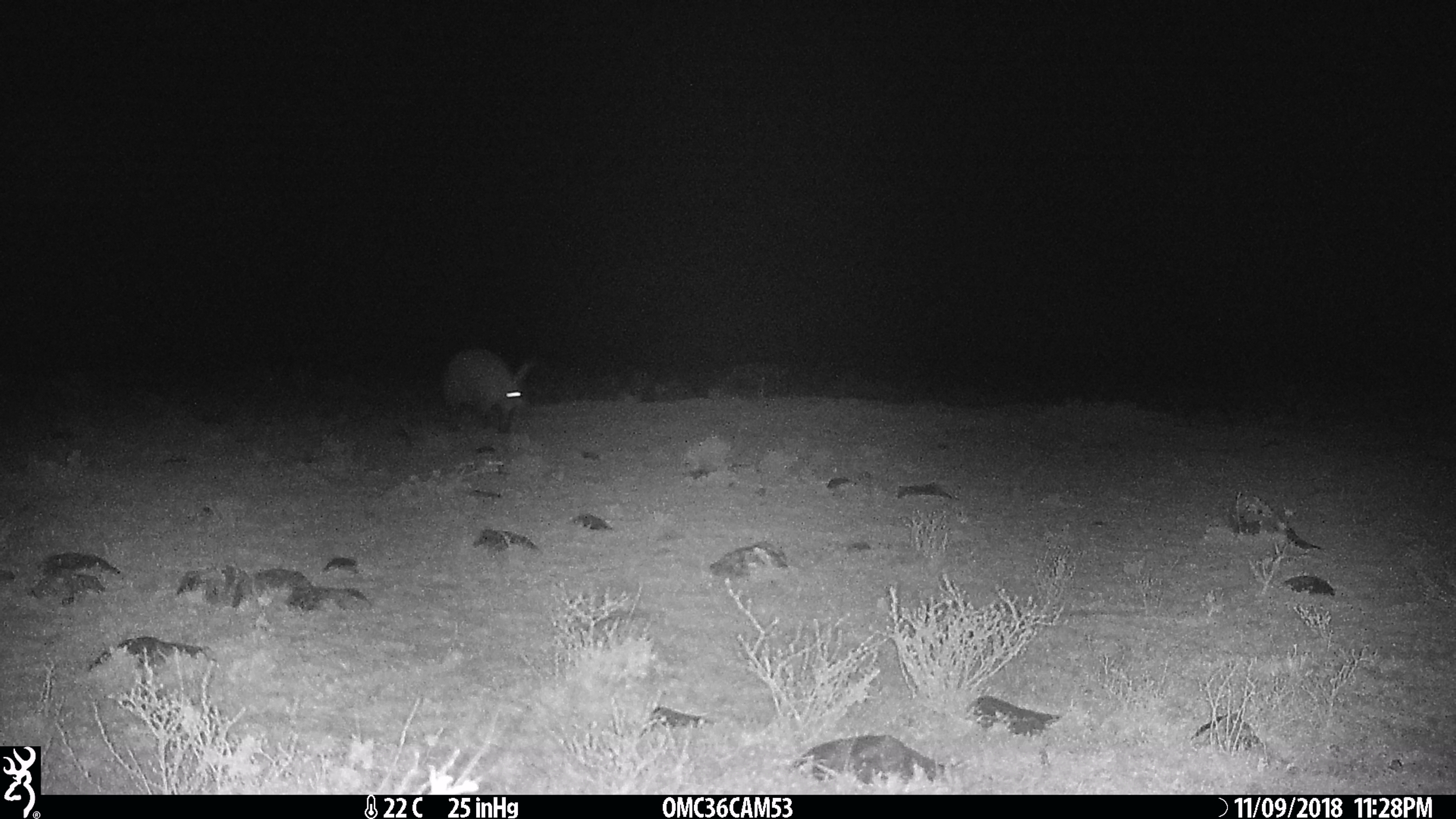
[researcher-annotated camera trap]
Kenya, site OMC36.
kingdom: Animalia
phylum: Chordata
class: Mammalia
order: Tubulidentata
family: Orycteropodidae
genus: Orycteropus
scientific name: Orycteropus afer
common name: aardvark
Aardvark (Orycteropus afer).